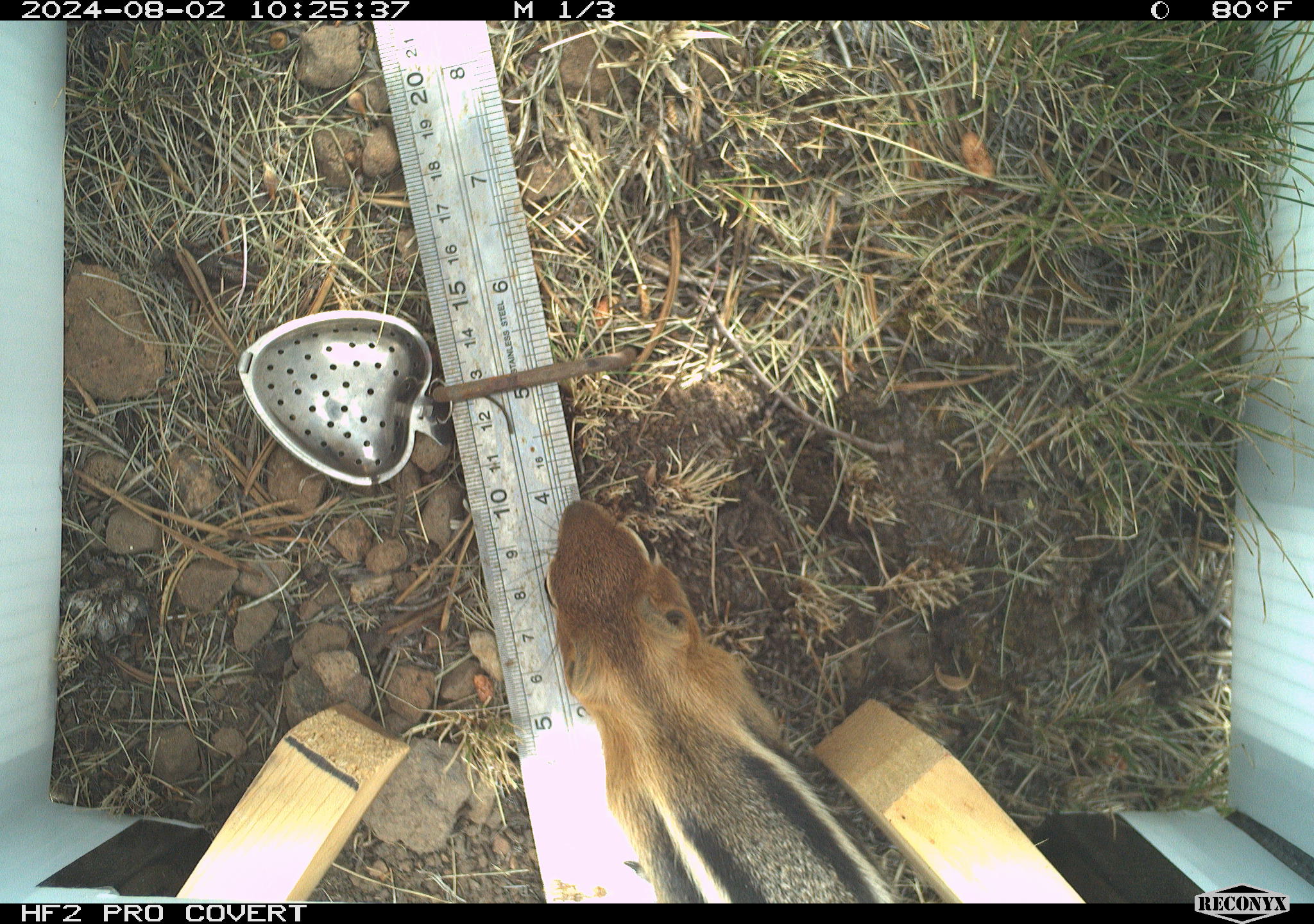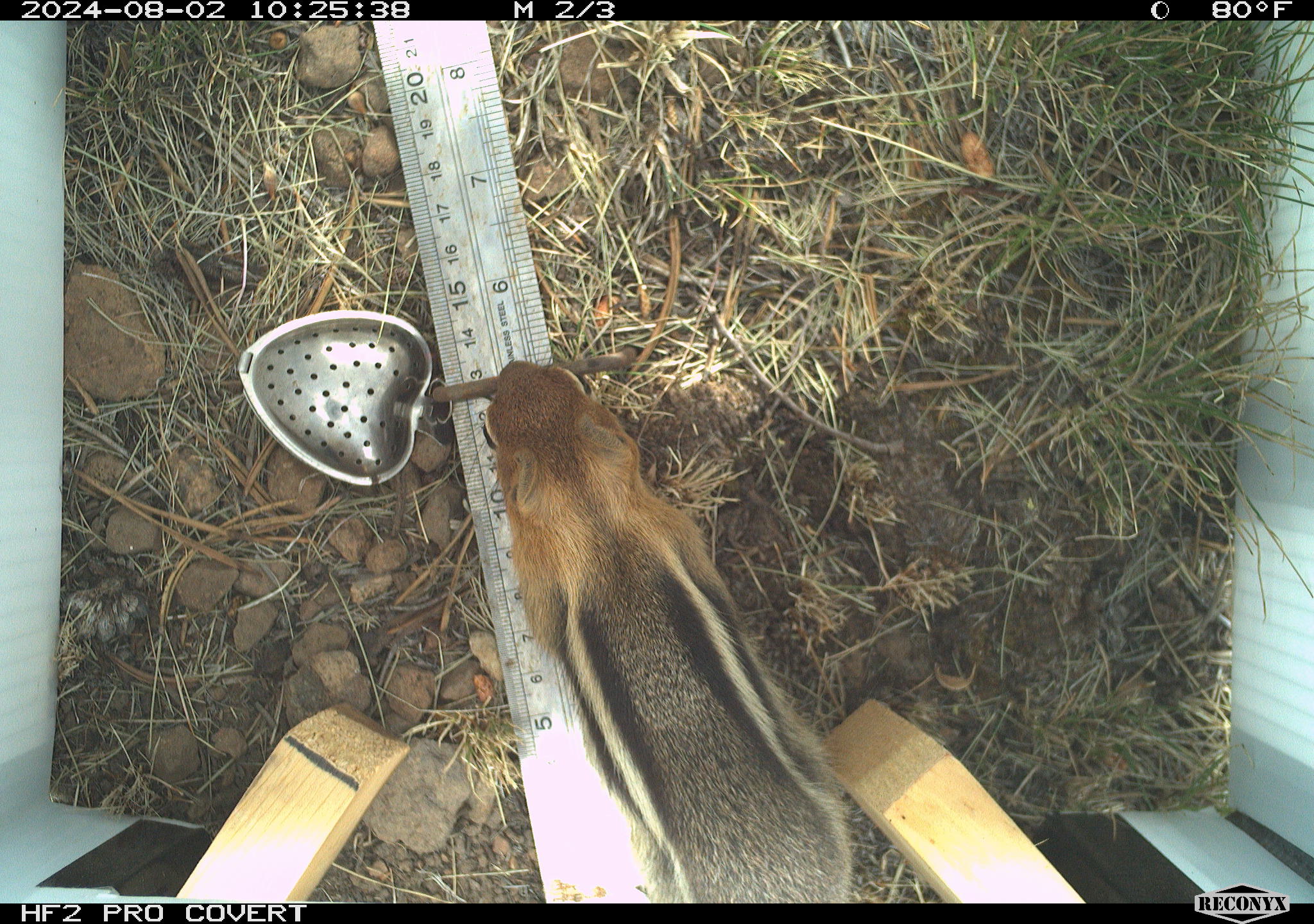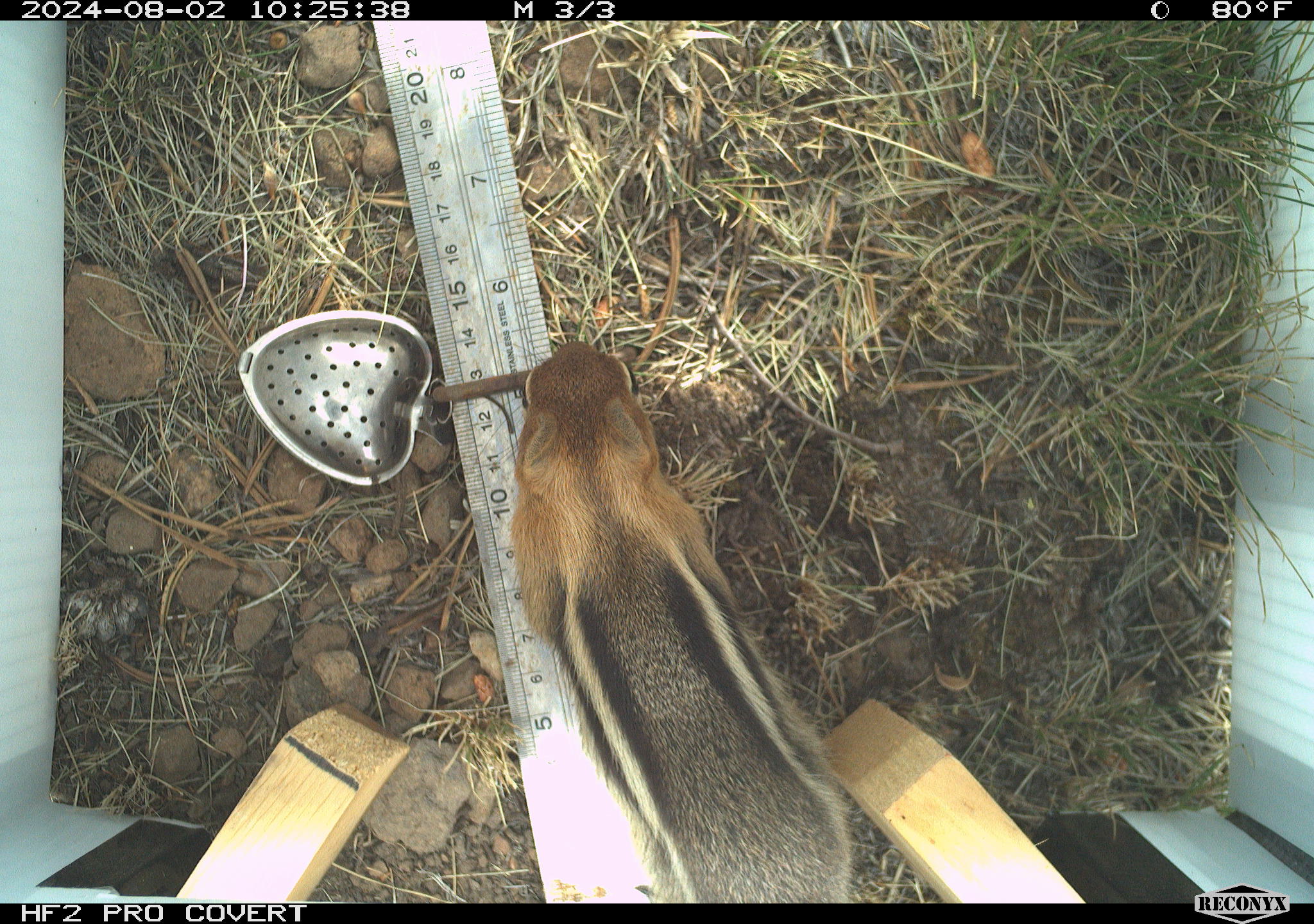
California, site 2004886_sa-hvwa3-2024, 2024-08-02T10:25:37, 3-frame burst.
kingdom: Animalia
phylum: Chordata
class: Mammalia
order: Rodentia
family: Sciuridae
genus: Callospermophilus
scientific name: Callospermophilus lateralis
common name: golden mantled ground squirrel